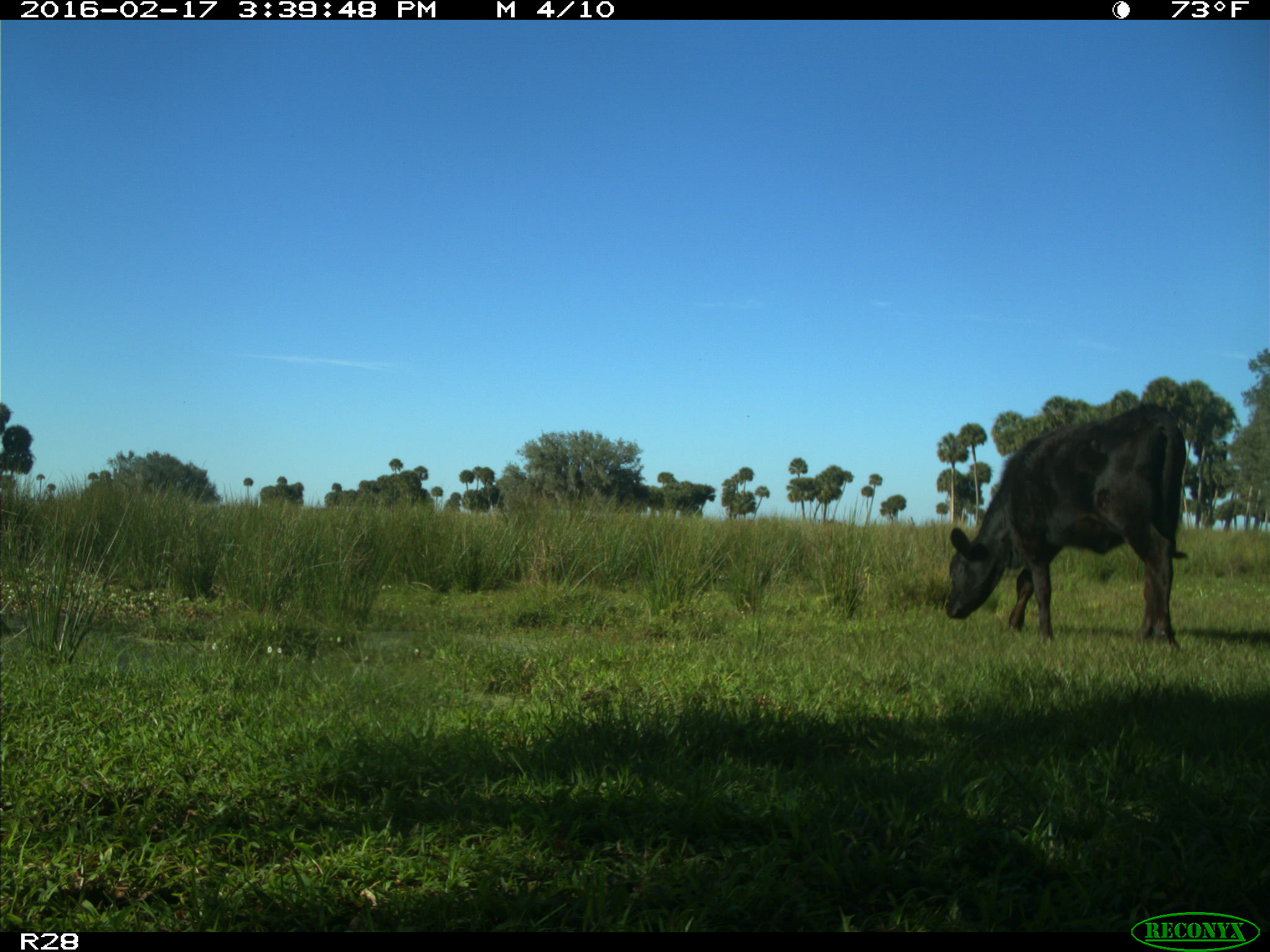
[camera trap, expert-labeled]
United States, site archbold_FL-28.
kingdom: Animalia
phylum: Chordata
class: Mammalia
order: Artiodactyla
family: Bovidae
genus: Bos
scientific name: Bos taurus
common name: domestic cow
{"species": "Bos taurus (domestic cow)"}